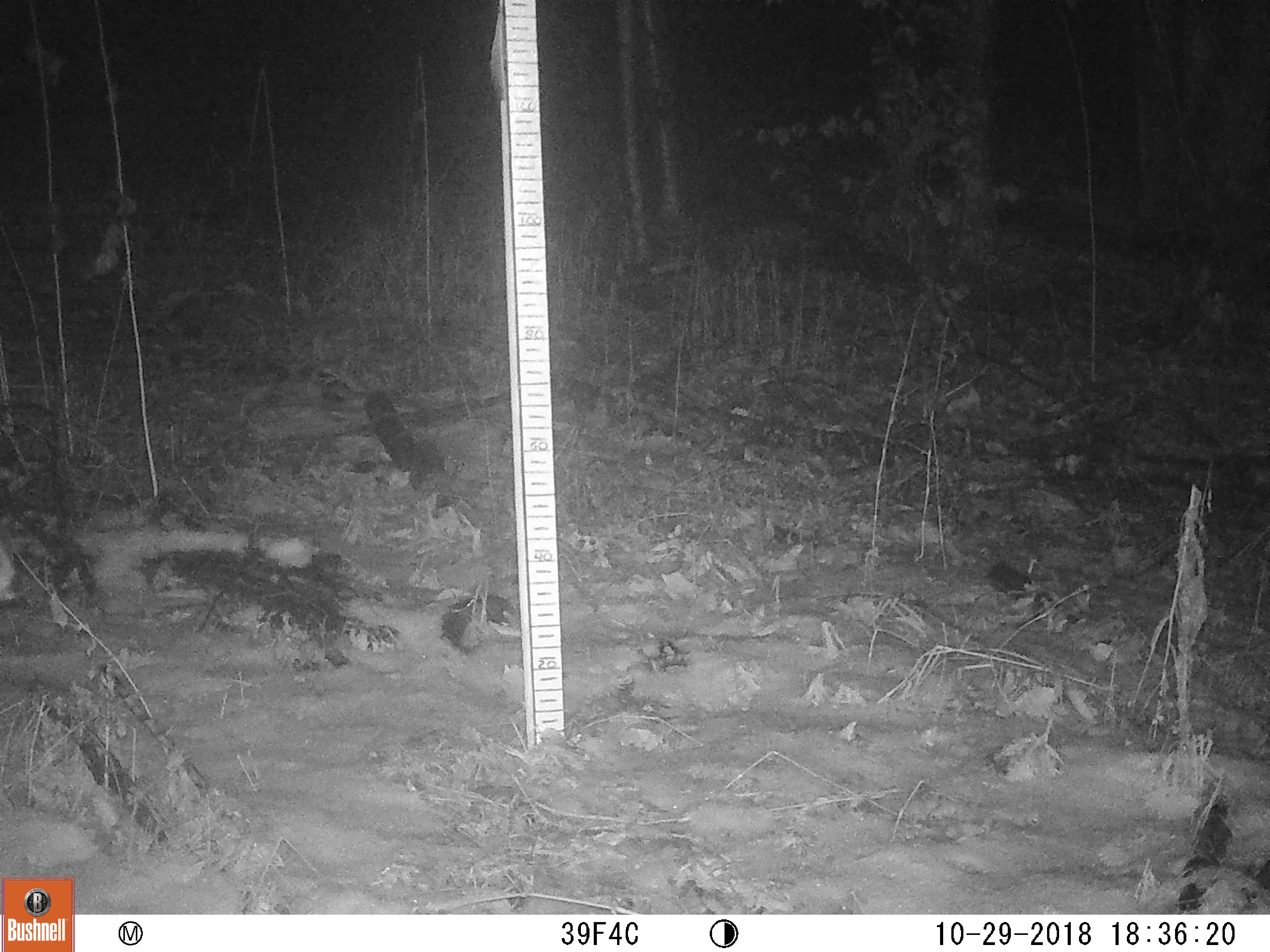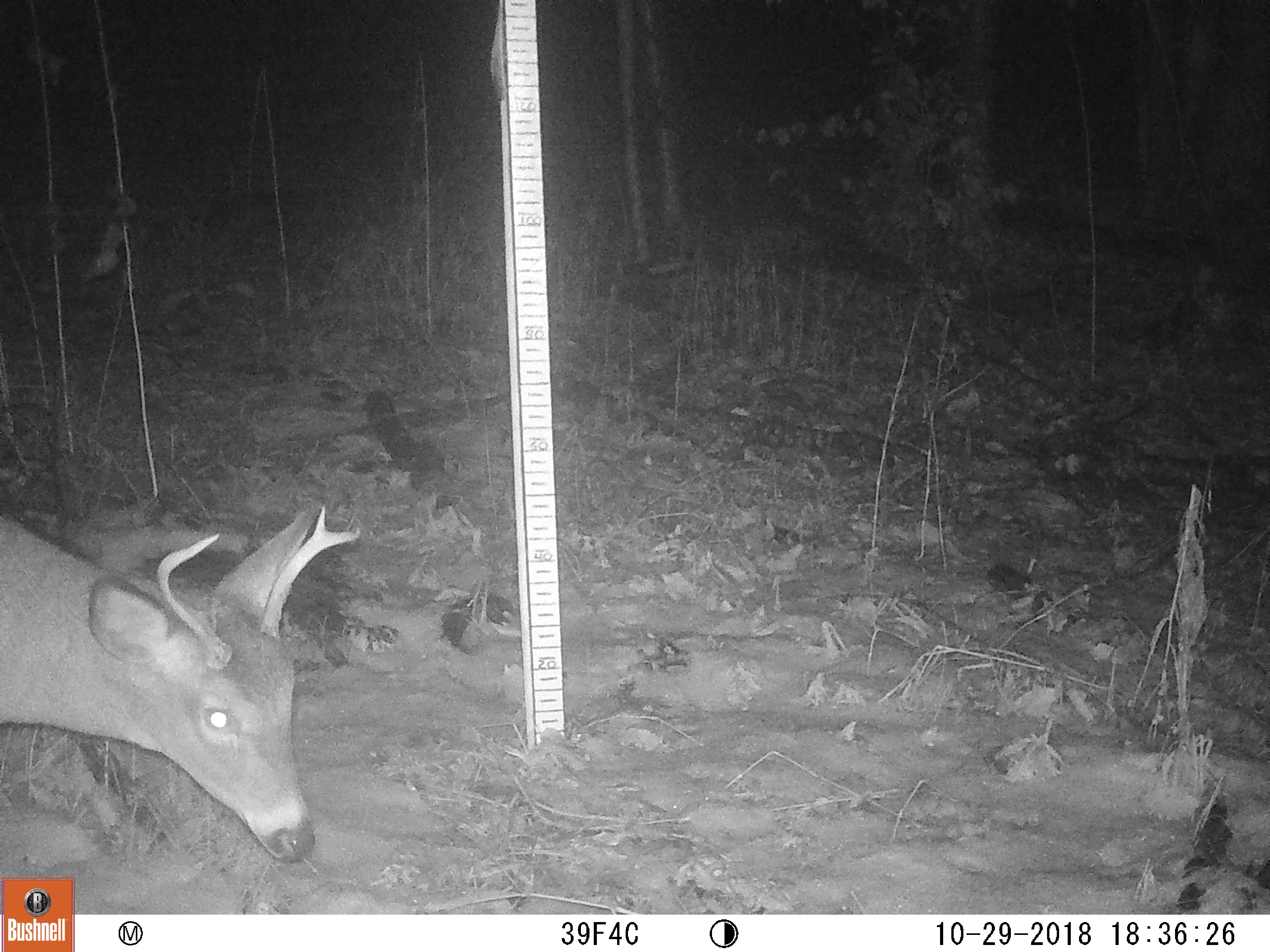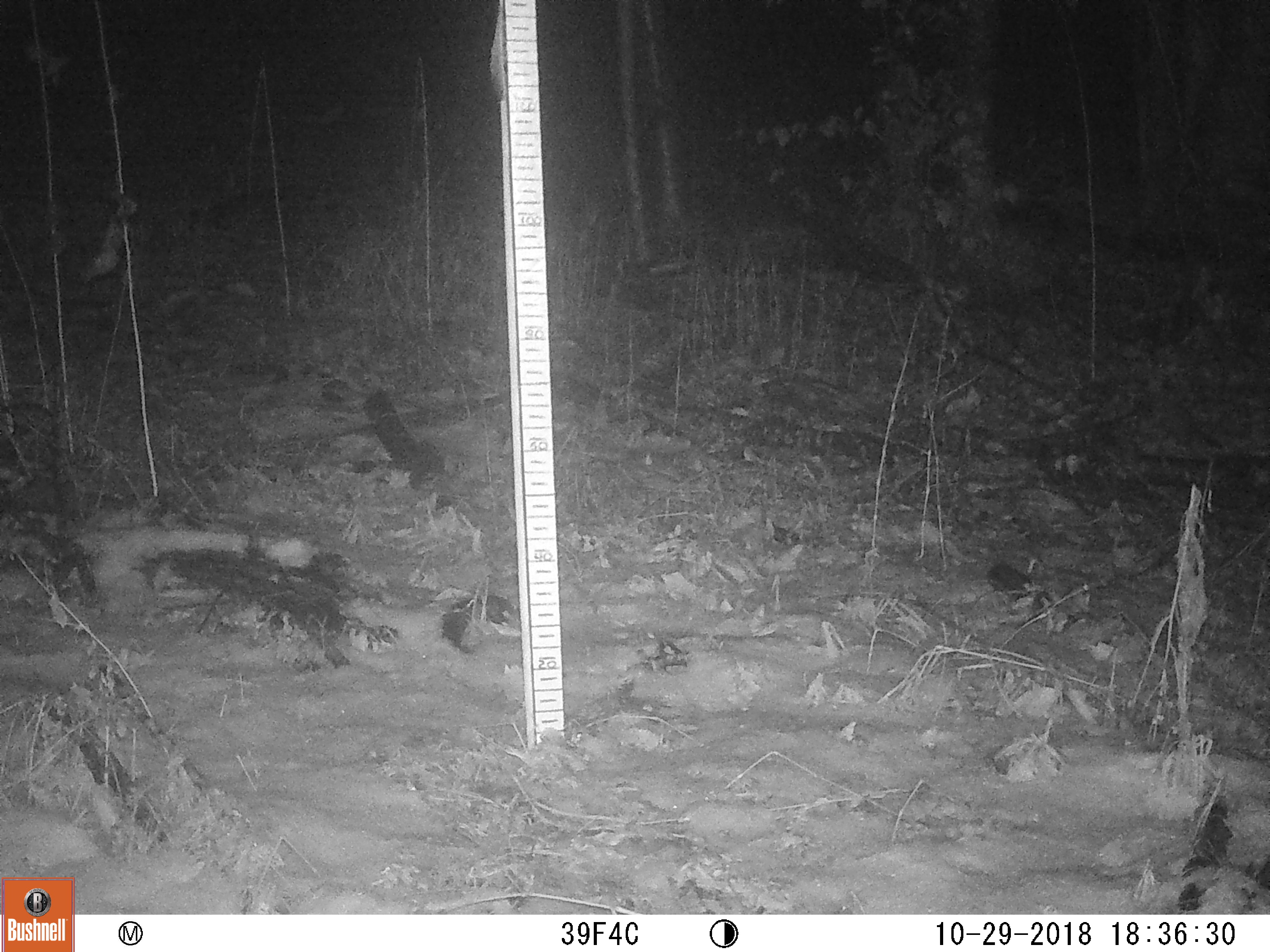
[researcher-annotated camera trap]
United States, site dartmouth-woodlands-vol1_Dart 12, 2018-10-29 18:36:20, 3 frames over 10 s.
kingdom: Animalia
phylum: Chordata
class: Mammalia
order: Artiodactyla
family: Cervidae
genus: Odocoileus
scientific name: Odocoileus virginianus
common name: white-tailed deer